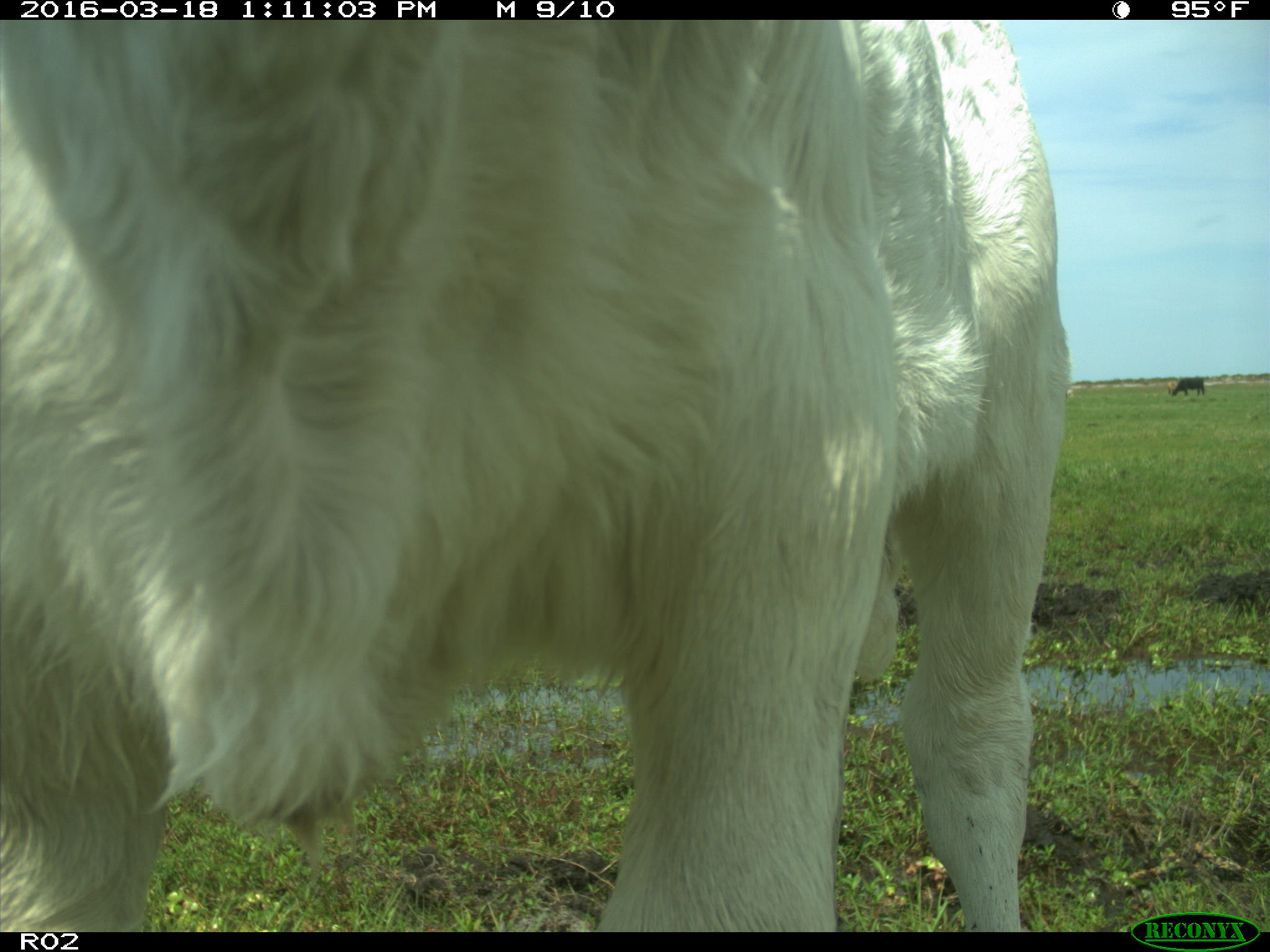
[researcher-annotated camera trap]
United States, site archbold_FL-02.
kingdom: Animalia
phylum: Chordata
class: Mammalia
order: Artiodactyla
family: Bovidae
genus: Bos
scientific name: Bos taurus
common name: domestic cow